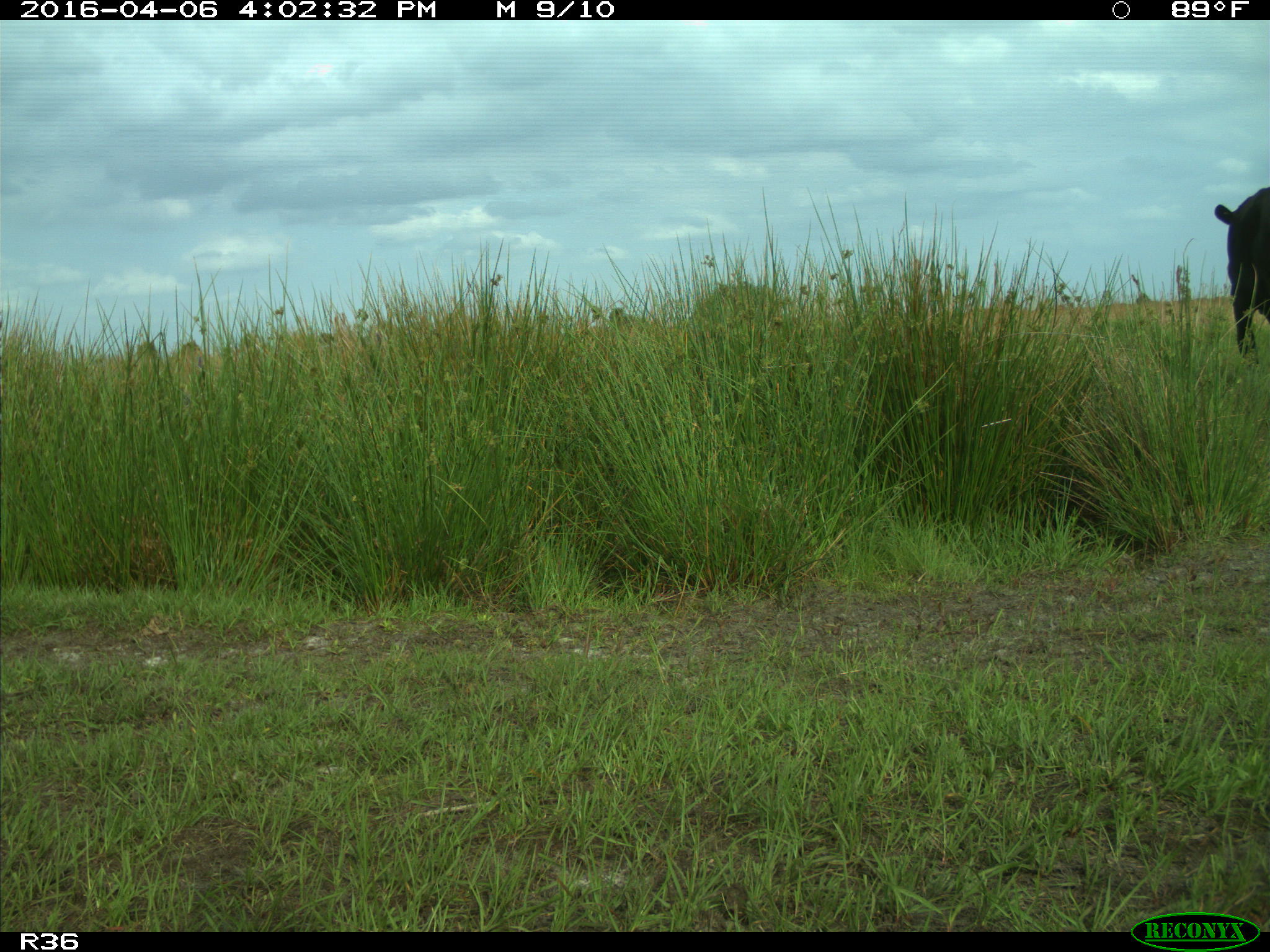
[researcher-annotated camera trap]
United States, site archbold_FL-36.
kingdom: Animalia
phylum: Chordata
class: Mammalia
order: Artiodactyla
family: Bovidae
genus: Bos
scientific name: Bos taurus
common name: domestic cow